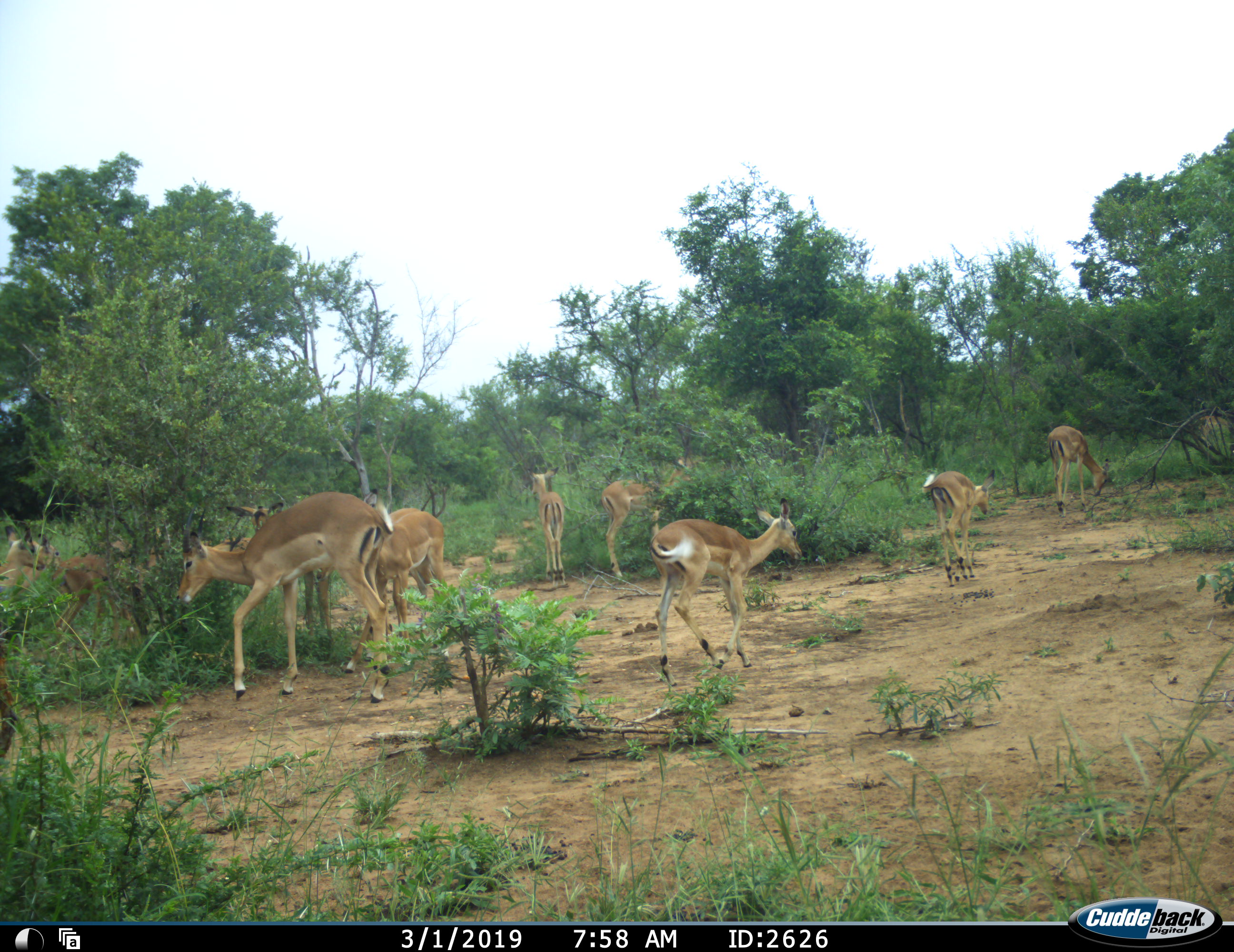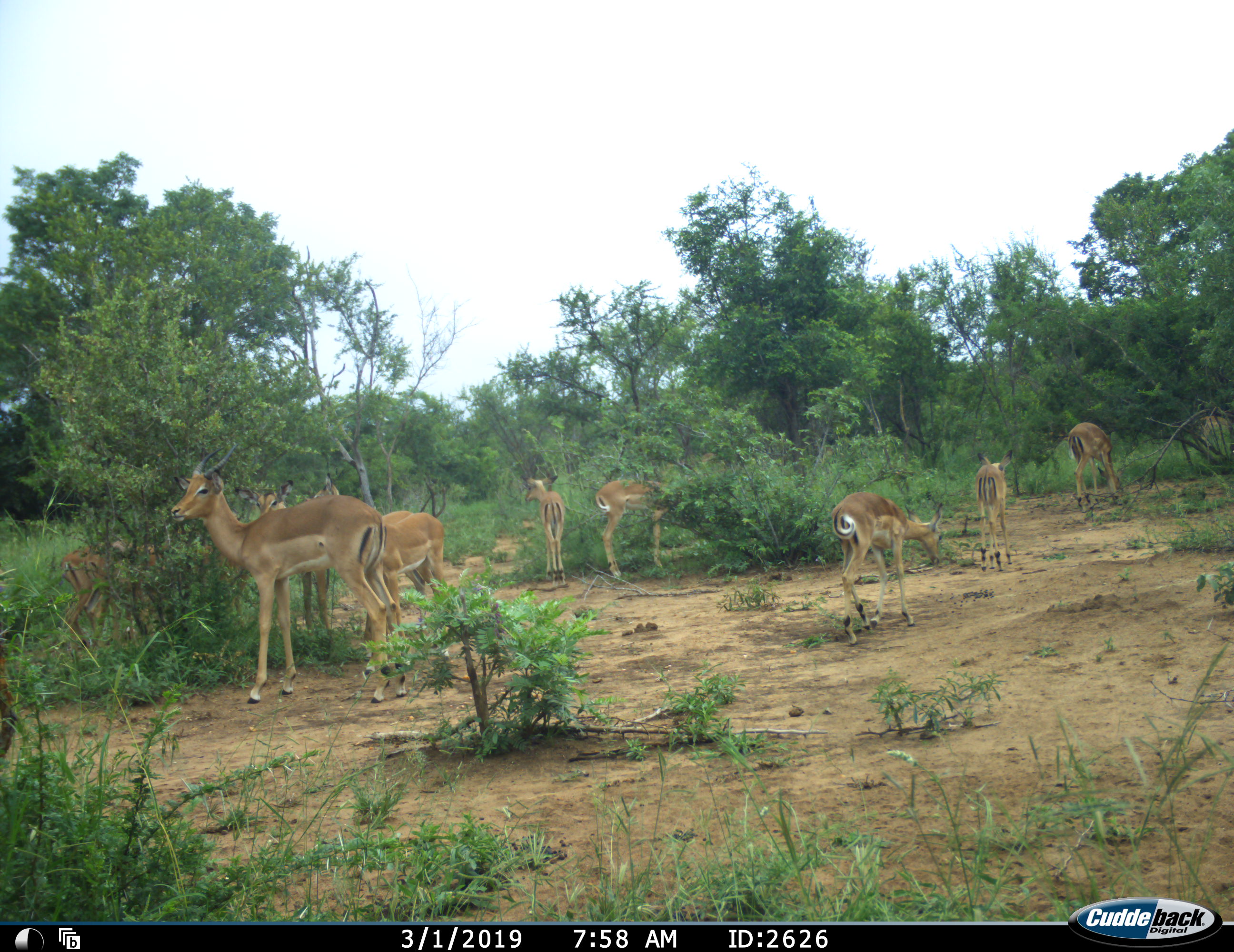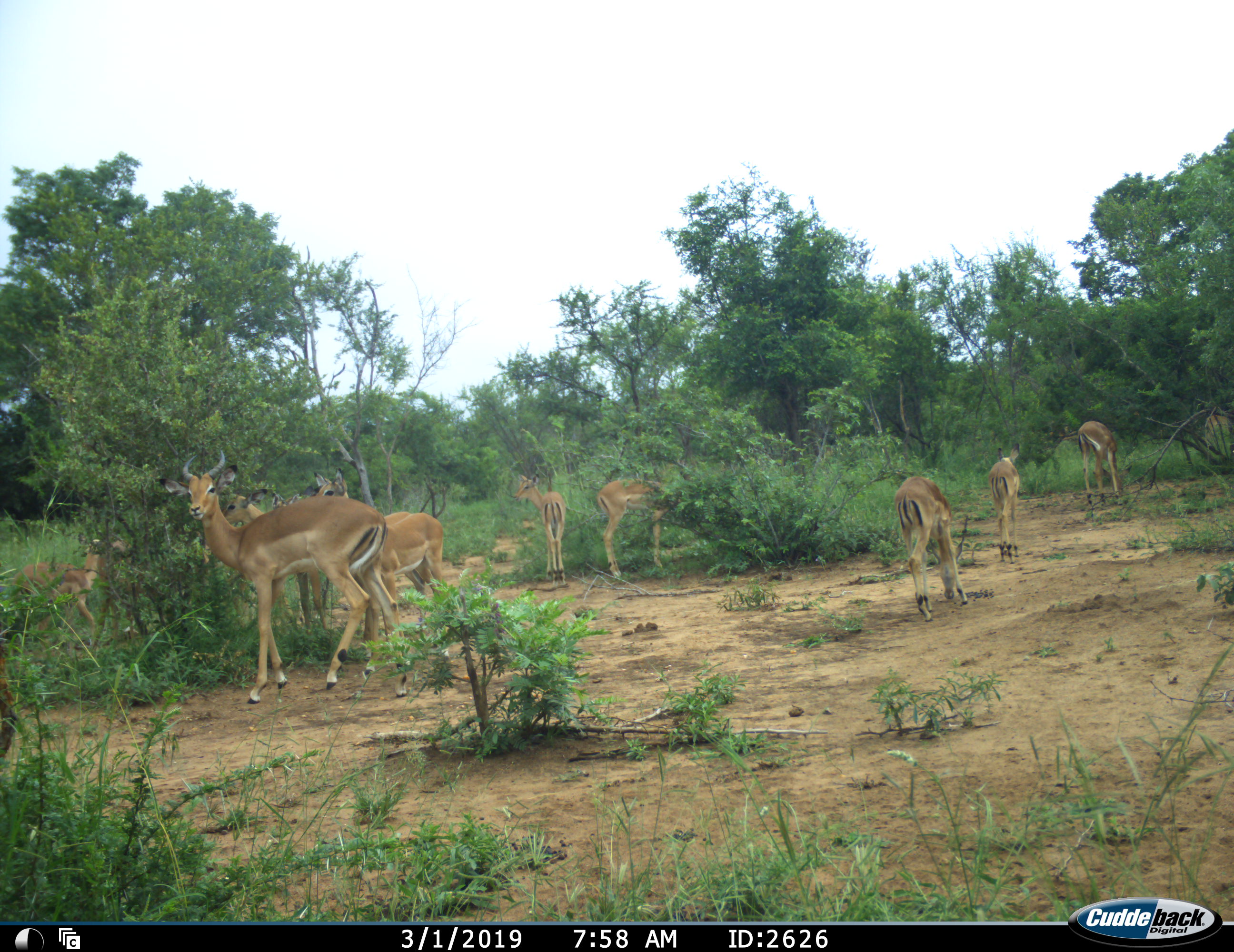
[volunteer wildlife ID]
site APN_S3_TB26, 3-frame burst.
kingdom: Animalia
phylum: Chordata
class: Mammalia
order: Artiodactyla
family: Bovidae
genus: Aepyceros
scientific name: Aepyceros melampus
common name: impala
Impala (Aepyceros melampus), count 11-50. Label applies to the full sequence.